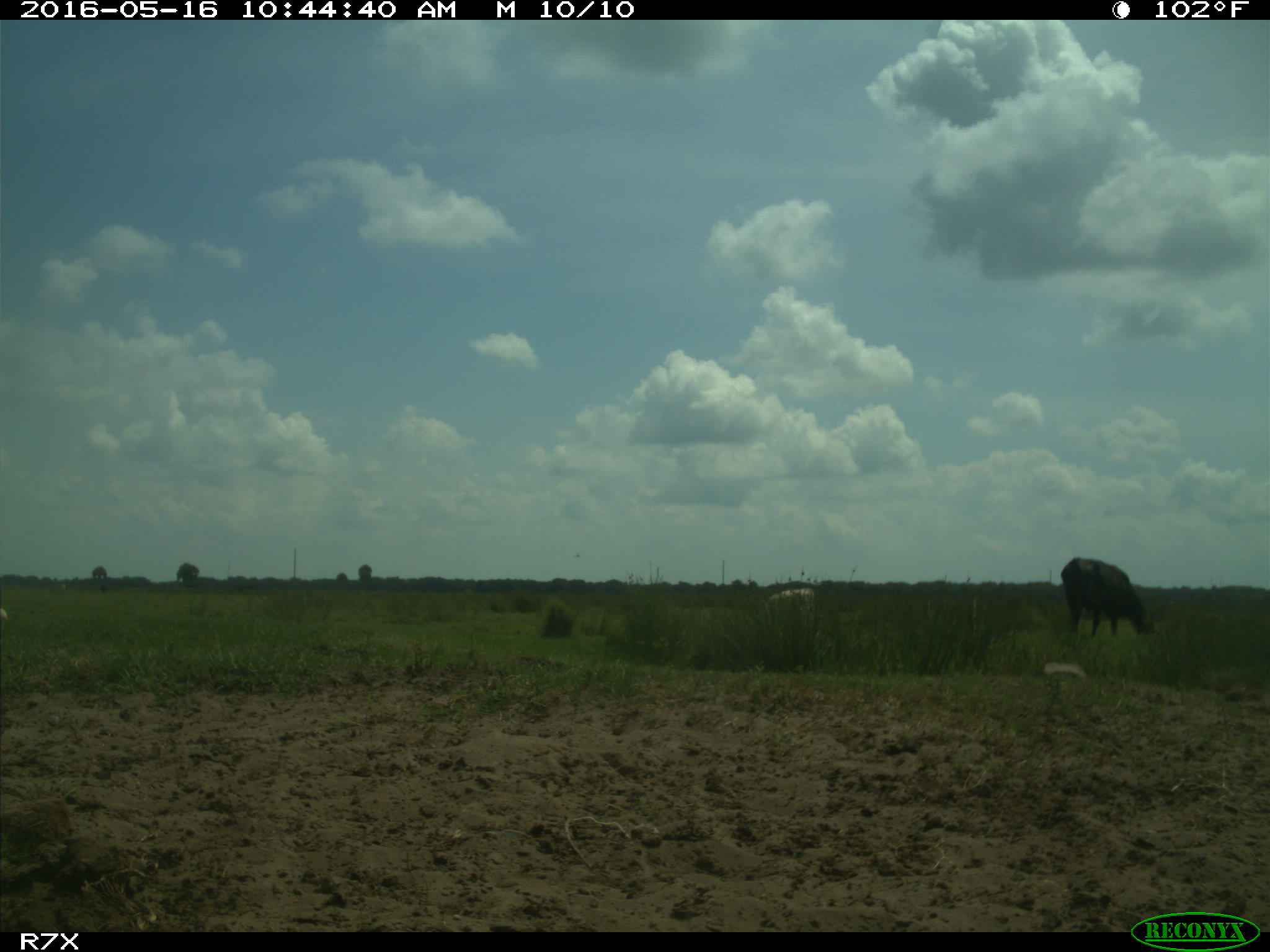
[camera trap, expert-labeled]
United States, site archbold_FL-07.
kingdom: Animalia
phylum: Chordata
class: Mammalia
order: Artiodactyla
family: Bovidae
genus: Bos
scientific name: Bos taurus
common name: domestic cow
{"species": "Bos taurus (domestic cow)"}